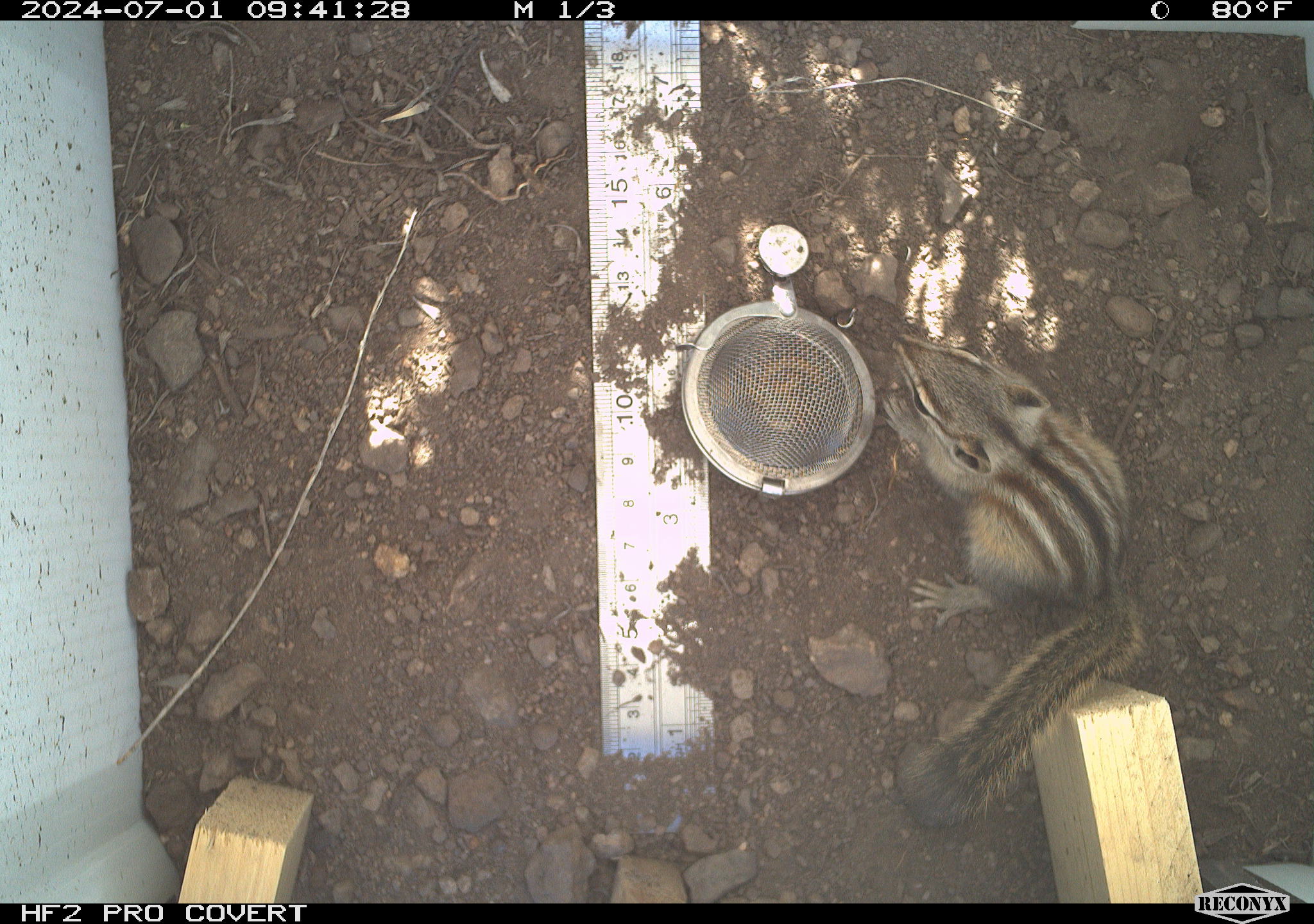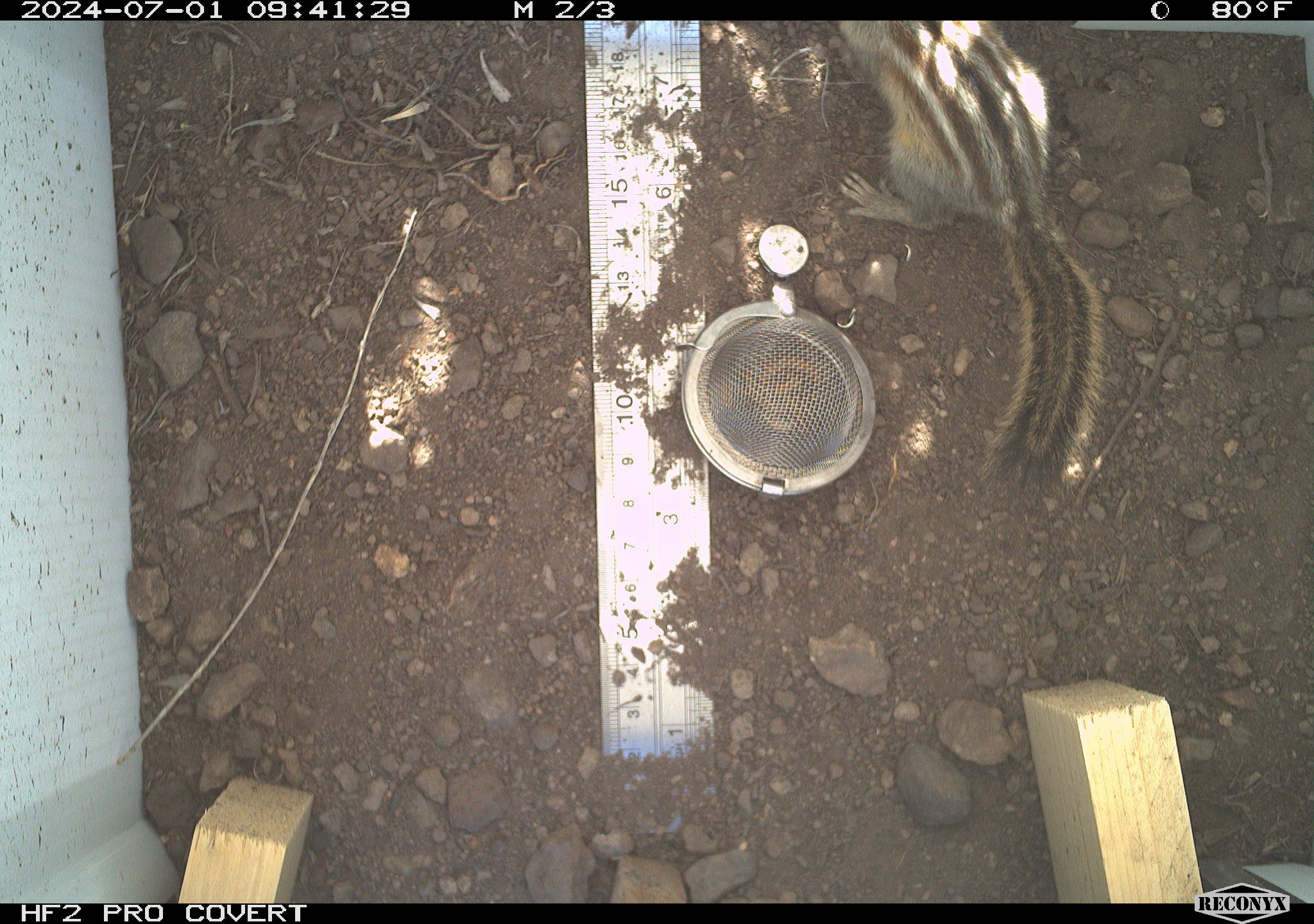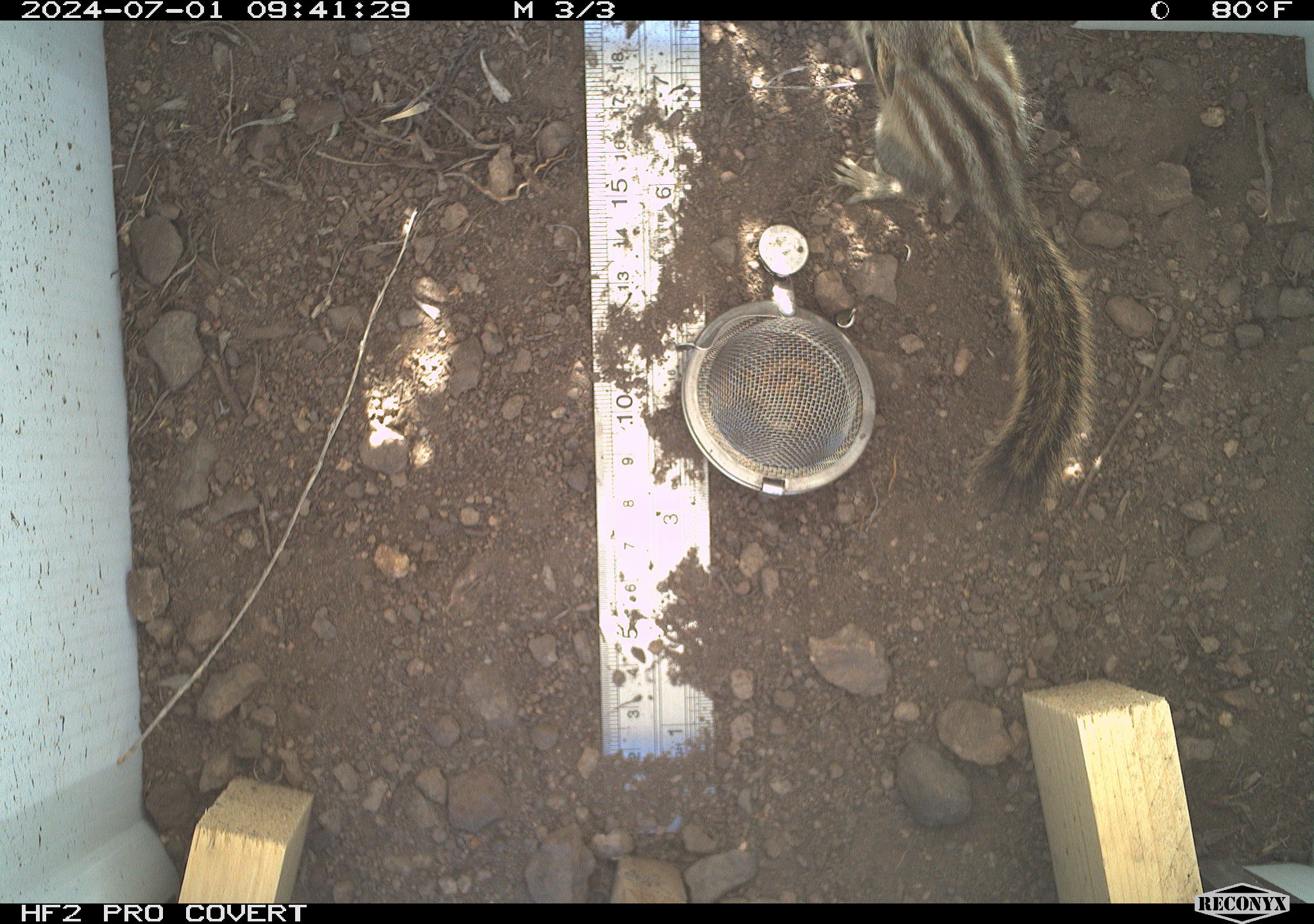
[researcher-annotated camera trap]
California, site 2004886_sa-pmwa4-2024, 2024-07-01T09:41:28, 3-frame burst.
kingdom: Animalia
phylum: Chordata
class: Mammalia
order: Rodentia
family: Sciuridae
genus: Neotamias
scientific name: Neotamias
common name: western chipmunks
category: neotamias species